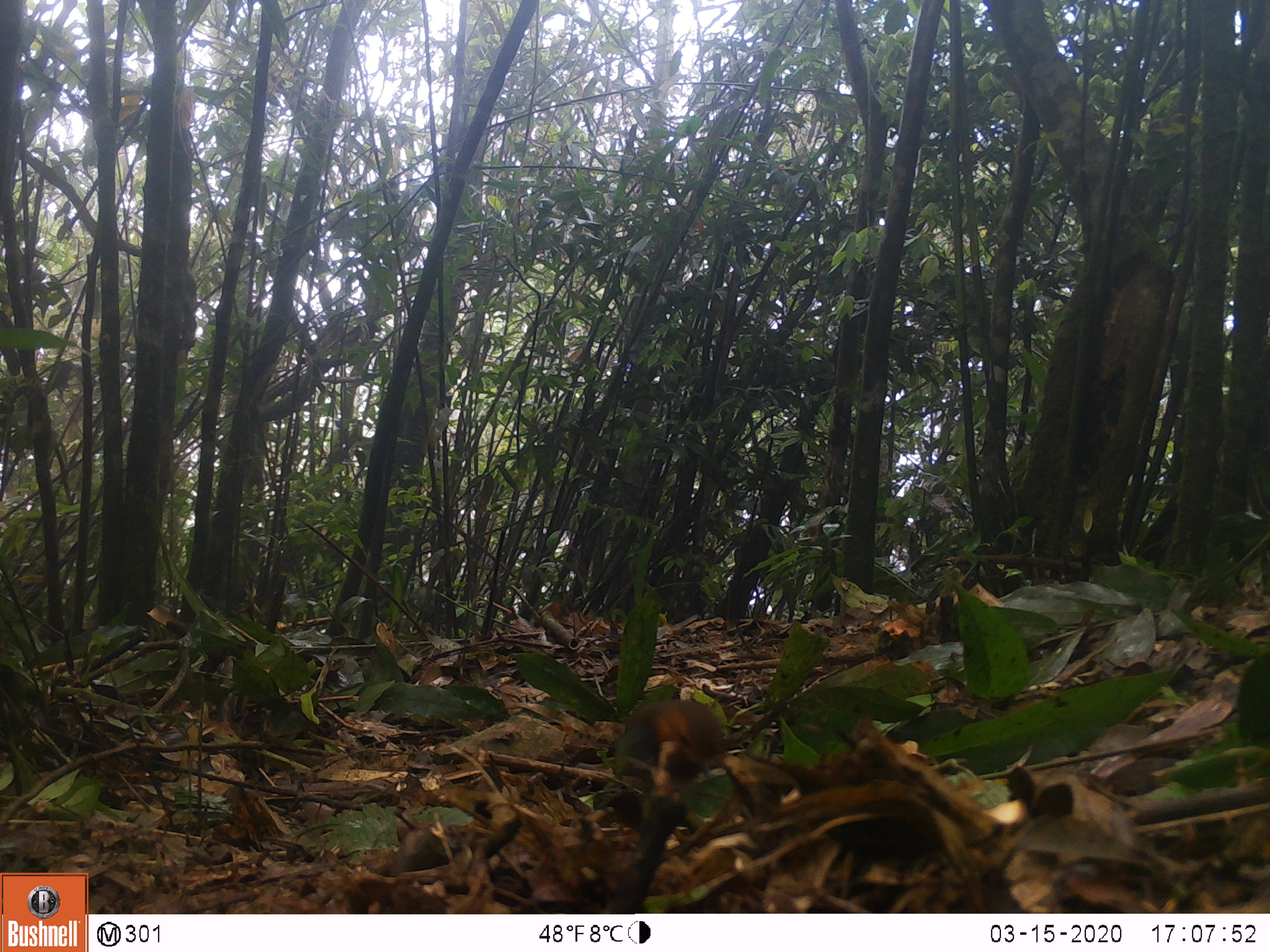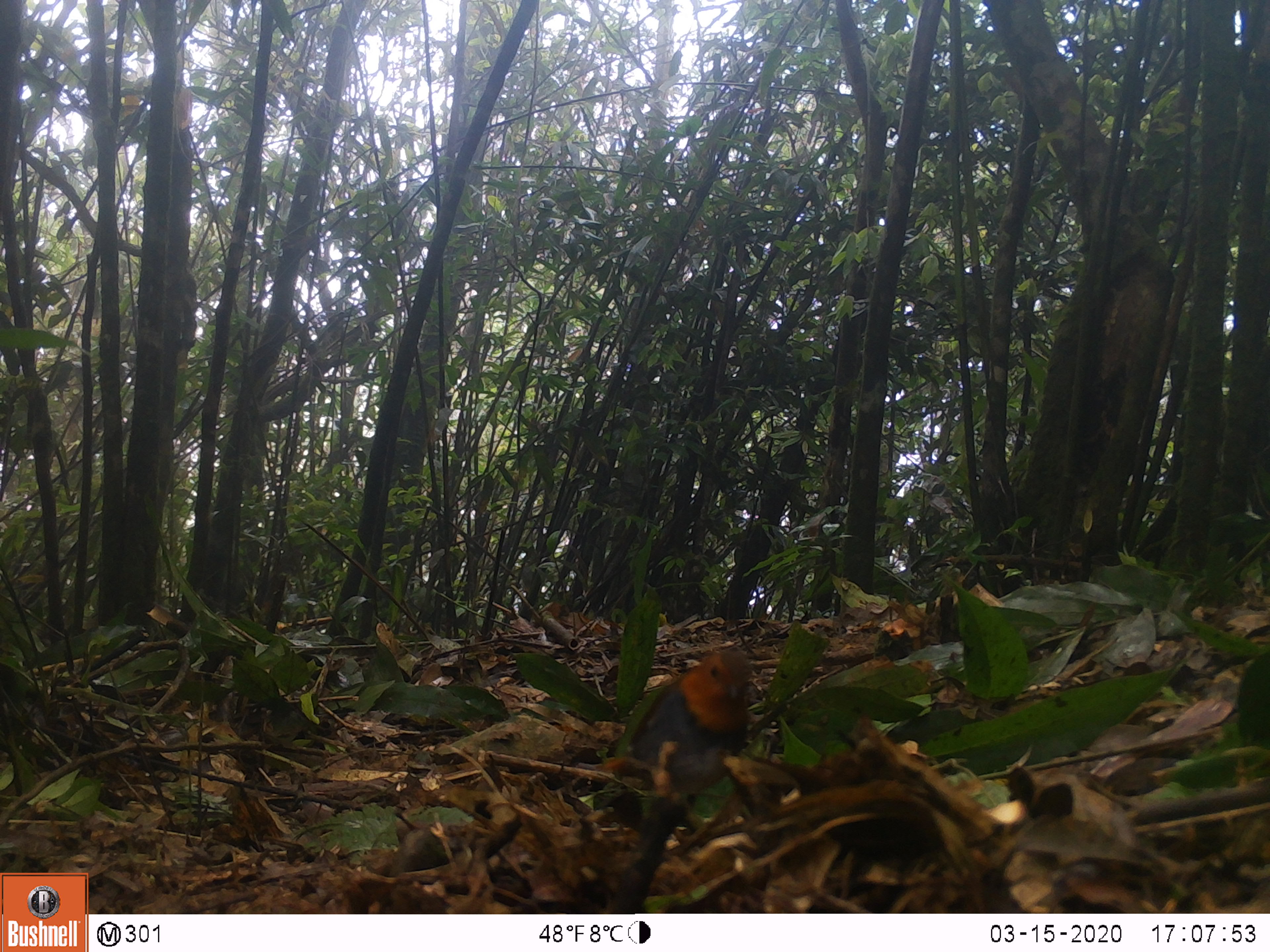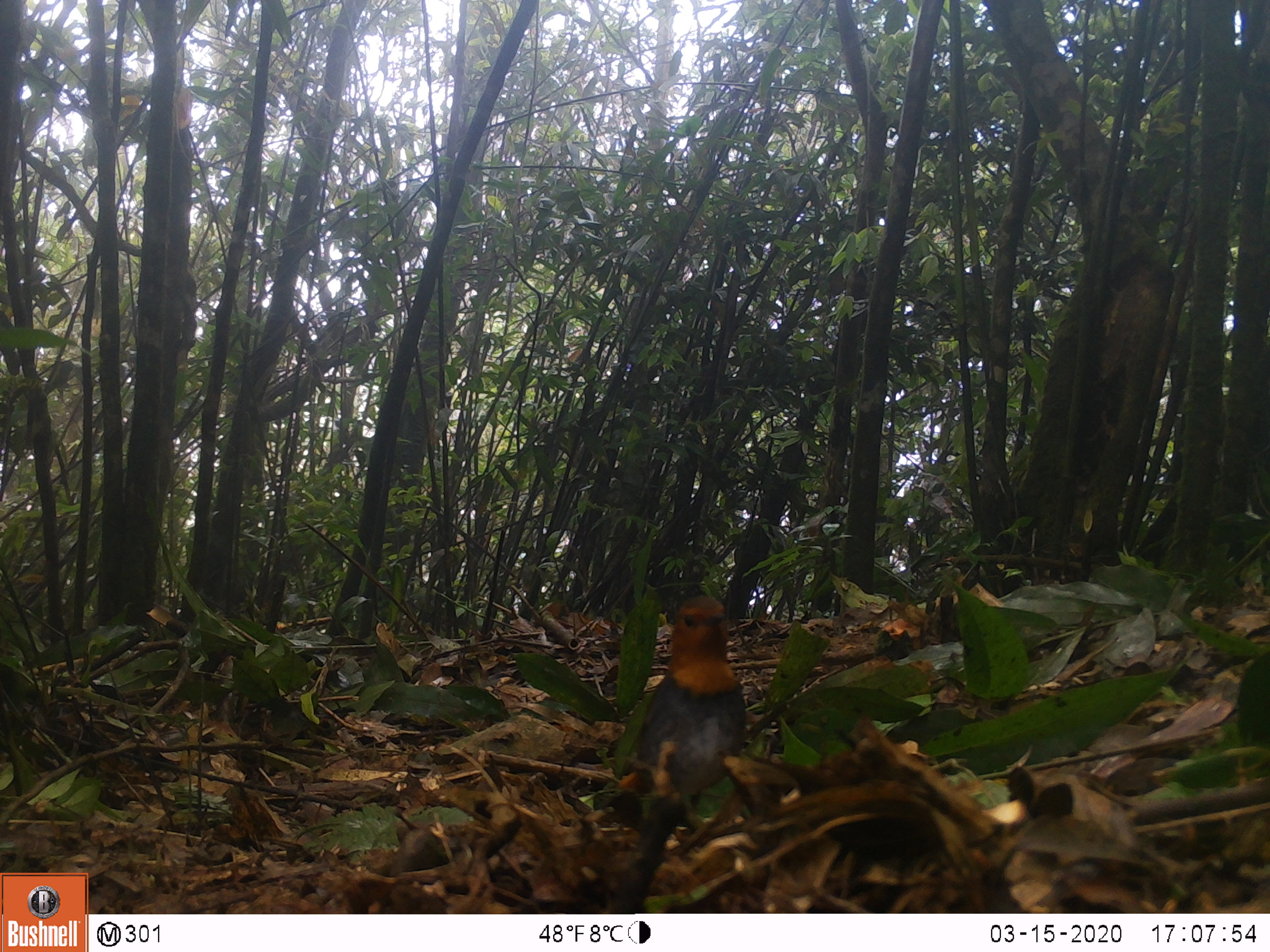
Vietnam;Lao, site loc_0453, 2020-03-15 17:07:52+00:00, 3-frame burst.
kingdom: Animalia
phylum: Chordata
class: Aves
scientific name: Aves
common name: bird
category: unidentified bird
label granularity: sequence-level